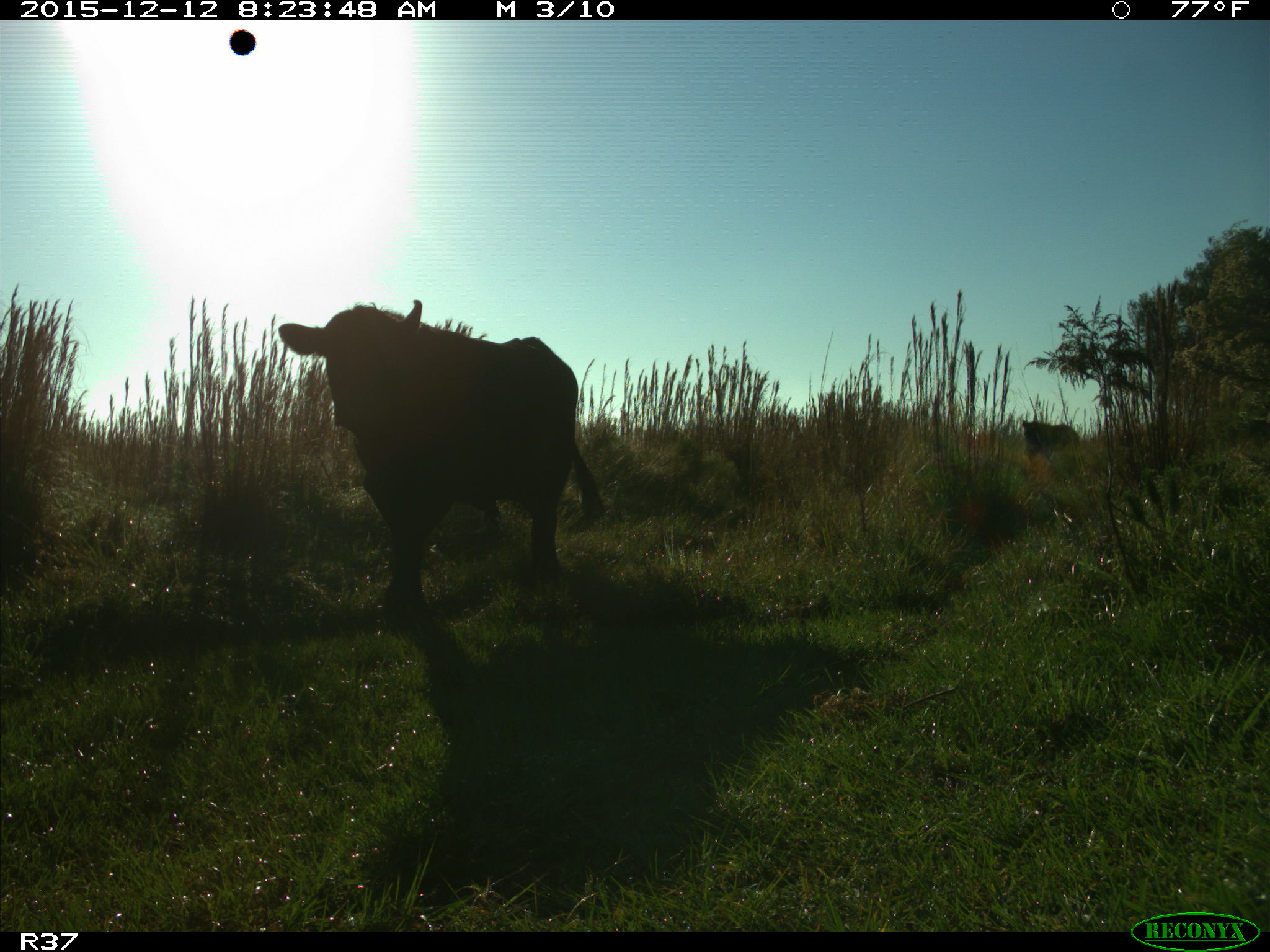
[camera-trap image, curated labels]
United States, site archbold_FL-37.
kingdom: Animalia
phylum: Chordata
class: Mammalia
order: Artiodactyla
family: Bovidae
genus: Bos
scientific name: Bos taurus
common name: domestic cow